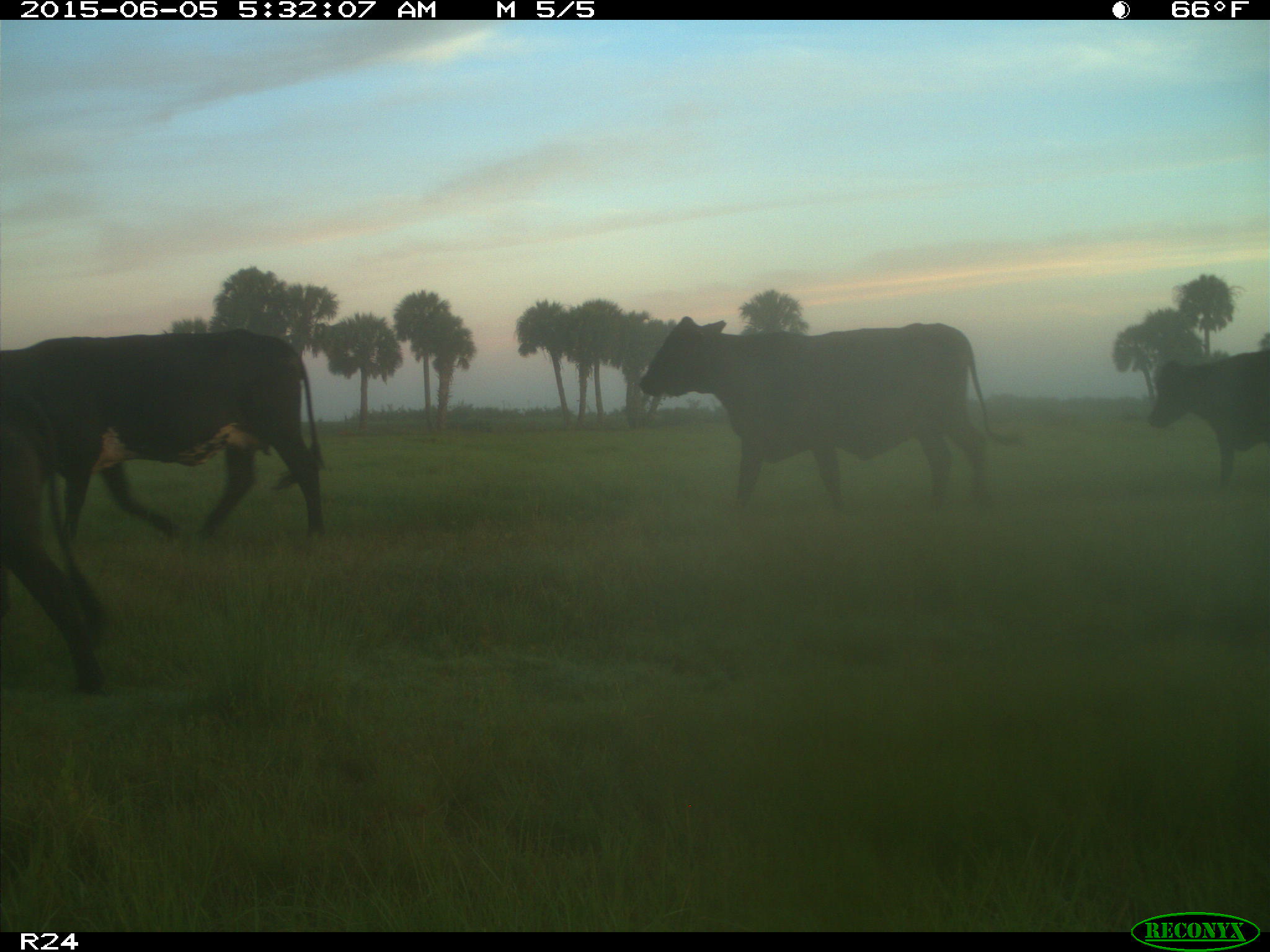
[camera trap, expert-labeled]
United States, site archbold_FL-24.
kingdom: Animalia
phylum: Chordata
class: Mammalia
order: Artiodactyla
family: Bovidae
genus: Bos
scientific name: Bos taurus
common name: domestic cow